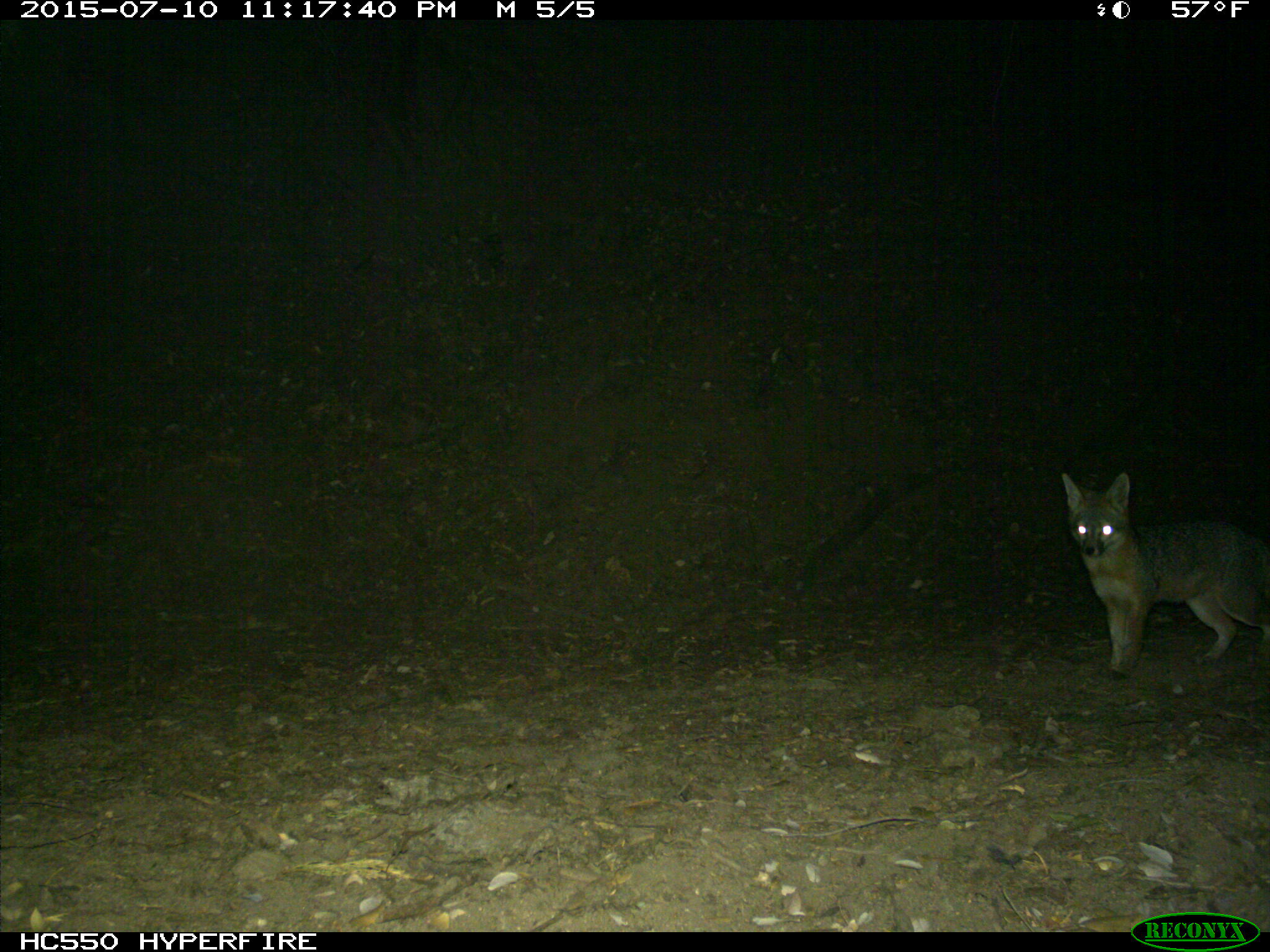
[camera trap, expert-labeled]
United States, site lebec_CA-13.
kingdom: Animalia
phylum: Chordata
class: Mammalia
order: Carnivora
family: Canidae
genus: Urocyon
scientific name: Urocyon cinereoargenteus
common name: gray fox